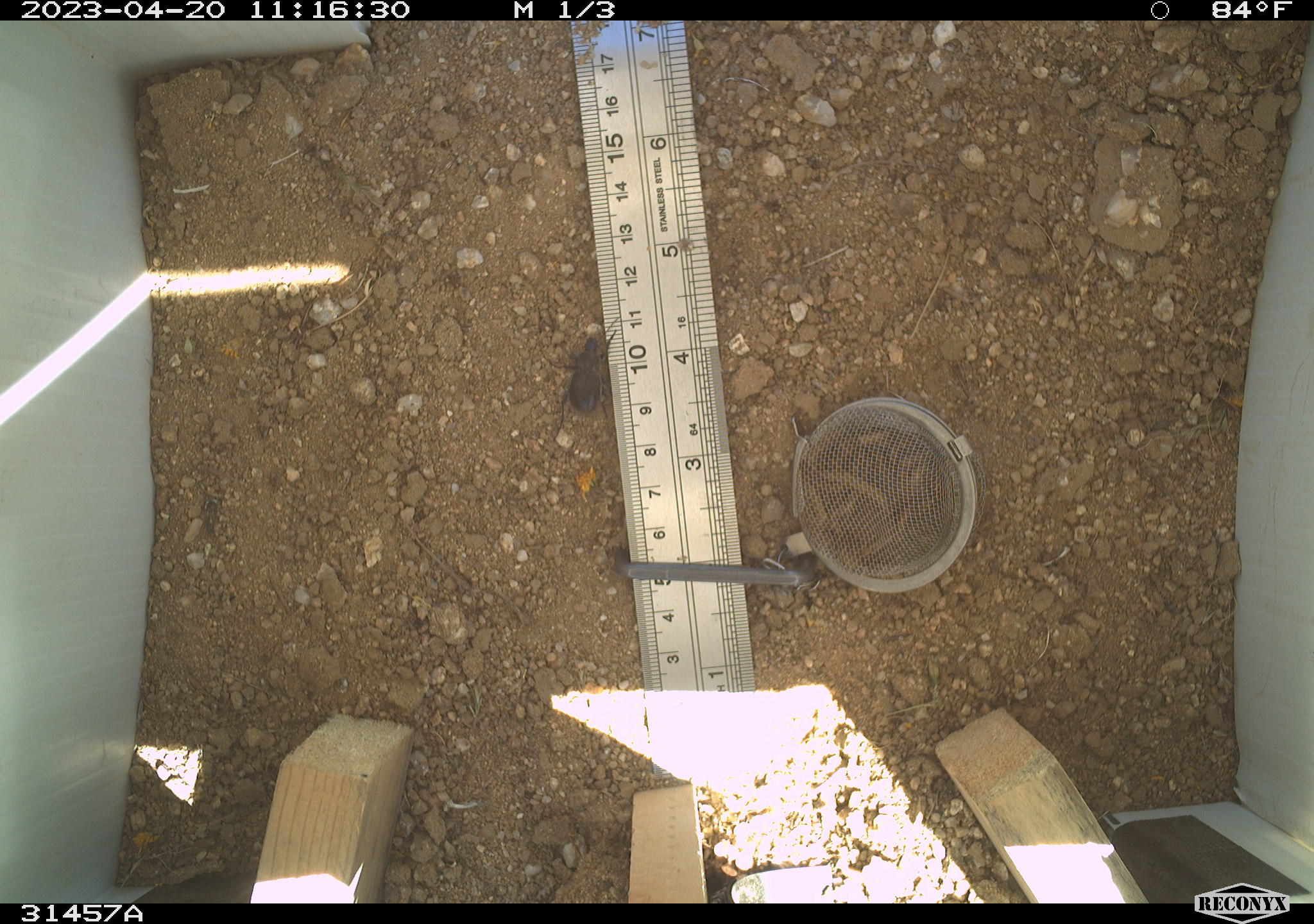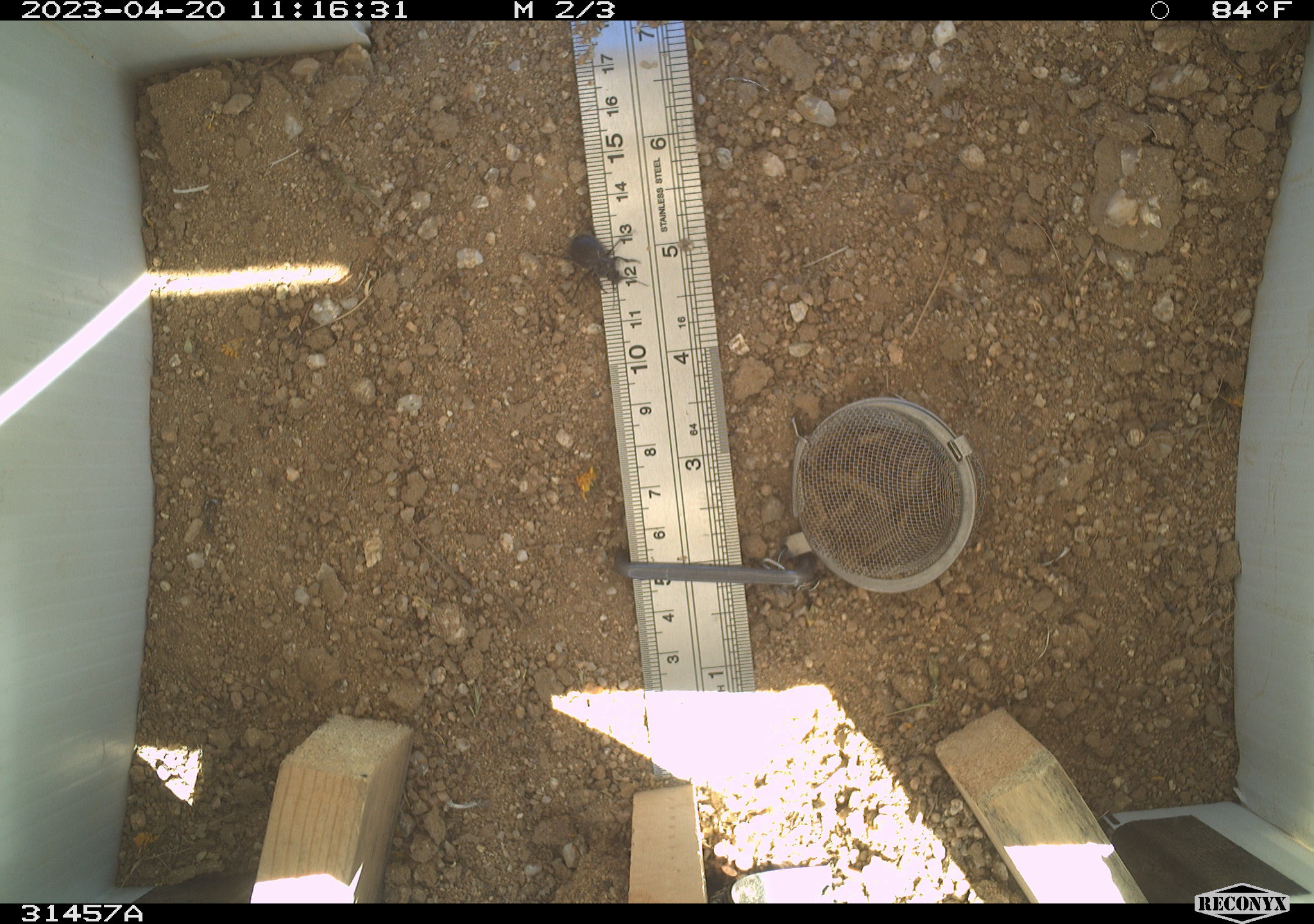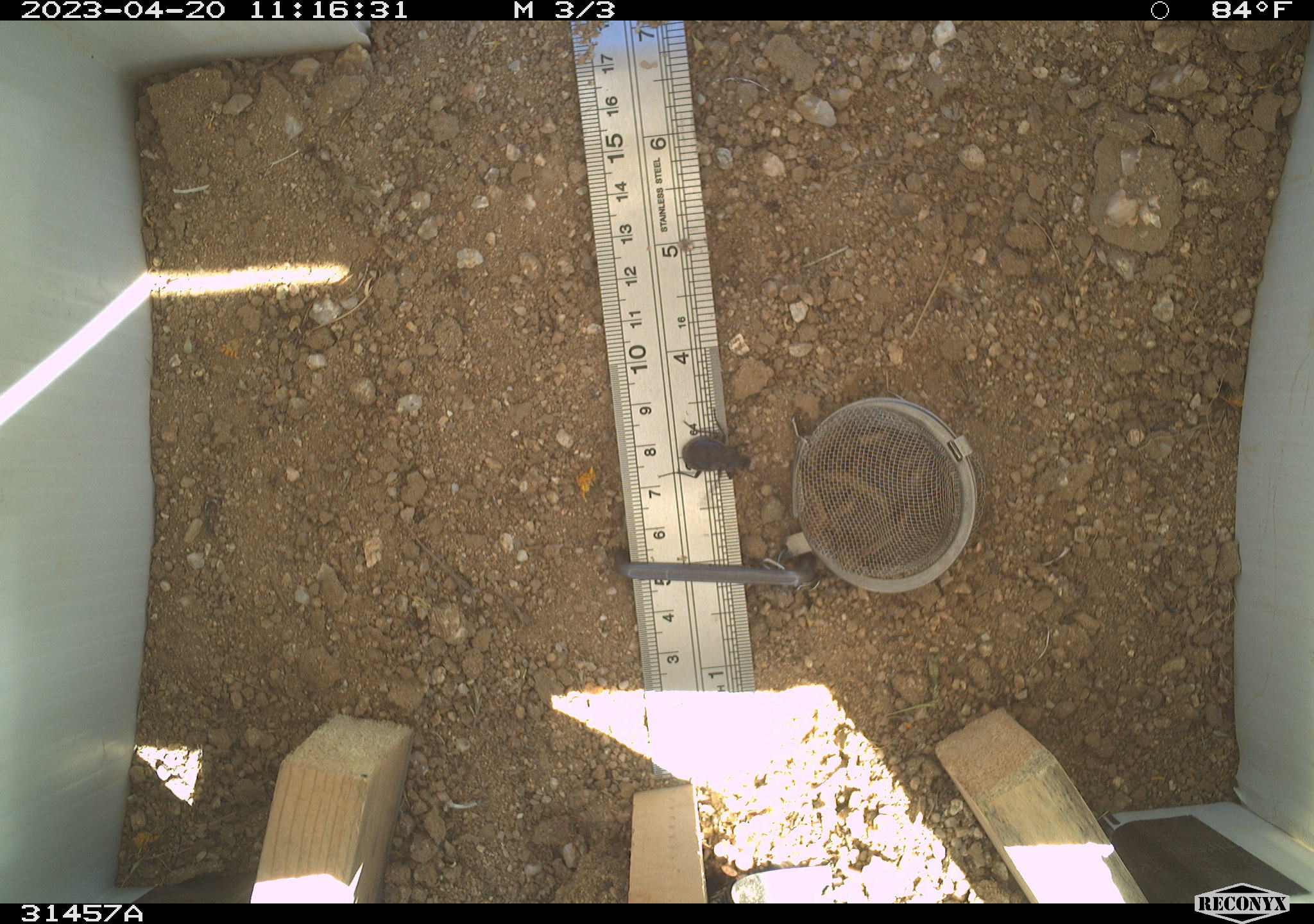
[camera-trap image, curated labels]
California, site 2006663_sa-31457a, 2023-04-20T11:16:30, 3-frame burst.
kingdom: Animalia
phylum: Arthropoda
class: Insecta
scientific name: Insecta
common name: insect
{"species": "insect (Insecta)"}